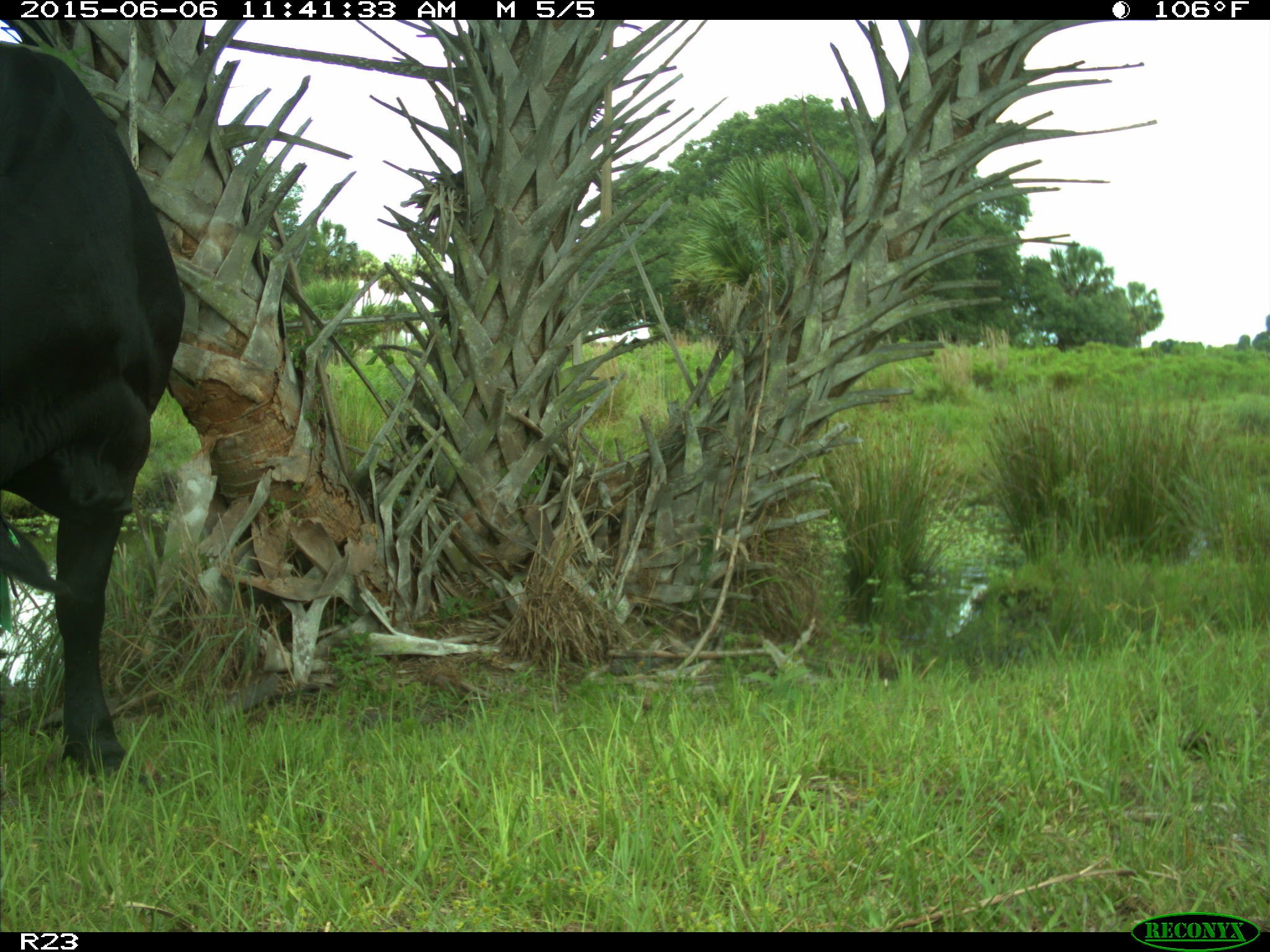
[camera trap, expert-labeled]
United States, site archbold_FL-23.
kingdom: Animalia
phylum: Chordata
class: Mammalia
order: Artiodactyla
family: Bovidae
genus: Bos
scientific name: Bos taurus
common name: domestic cow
Bos taurus (domestic cow).